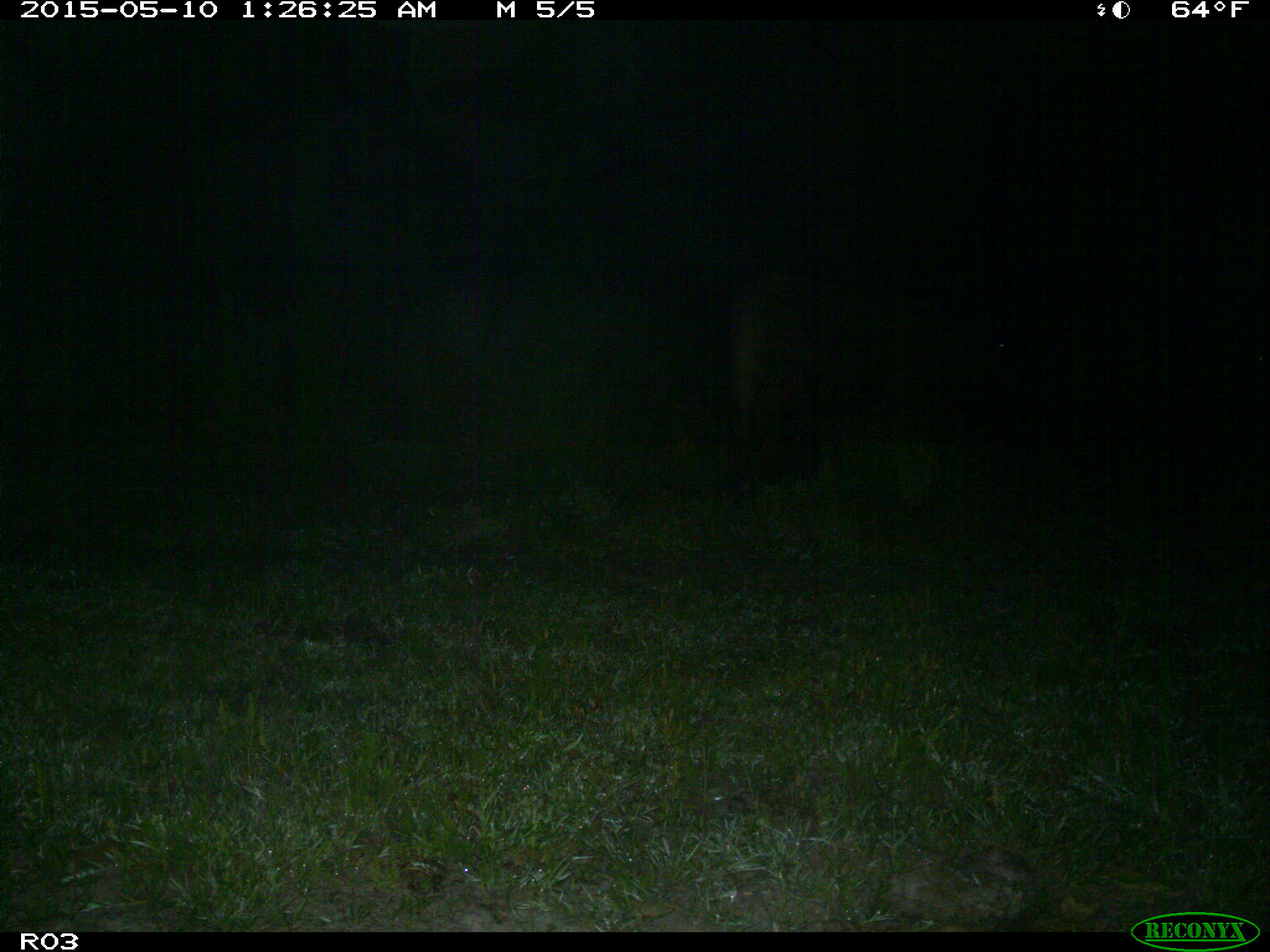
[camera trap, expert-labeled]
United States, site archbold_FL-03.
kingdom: Animalia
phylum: Chordata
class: Mammalia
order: Artiodactyla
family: Bovidae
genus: Bos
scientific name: Bos taurus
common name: domestic cow